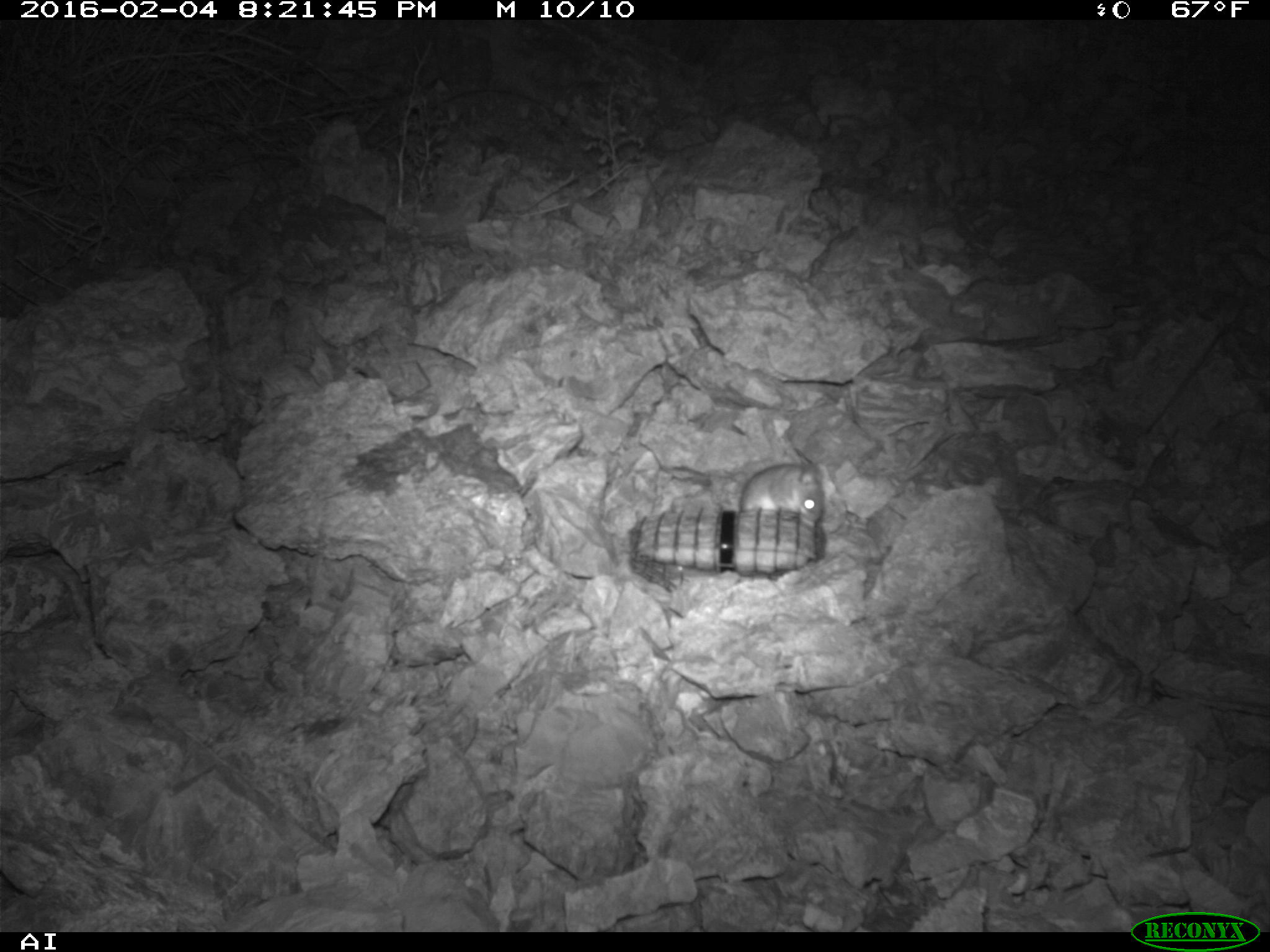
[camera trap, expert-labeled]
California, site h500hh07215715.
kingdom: Animalia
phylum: Chordata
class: Mammalia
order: Rodentia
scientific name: Rodentia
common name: rodent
Rodent (Rodentia).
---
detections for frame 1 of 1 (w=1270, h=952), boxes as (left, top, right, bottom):
rodent: (739, 462, 825, 518)